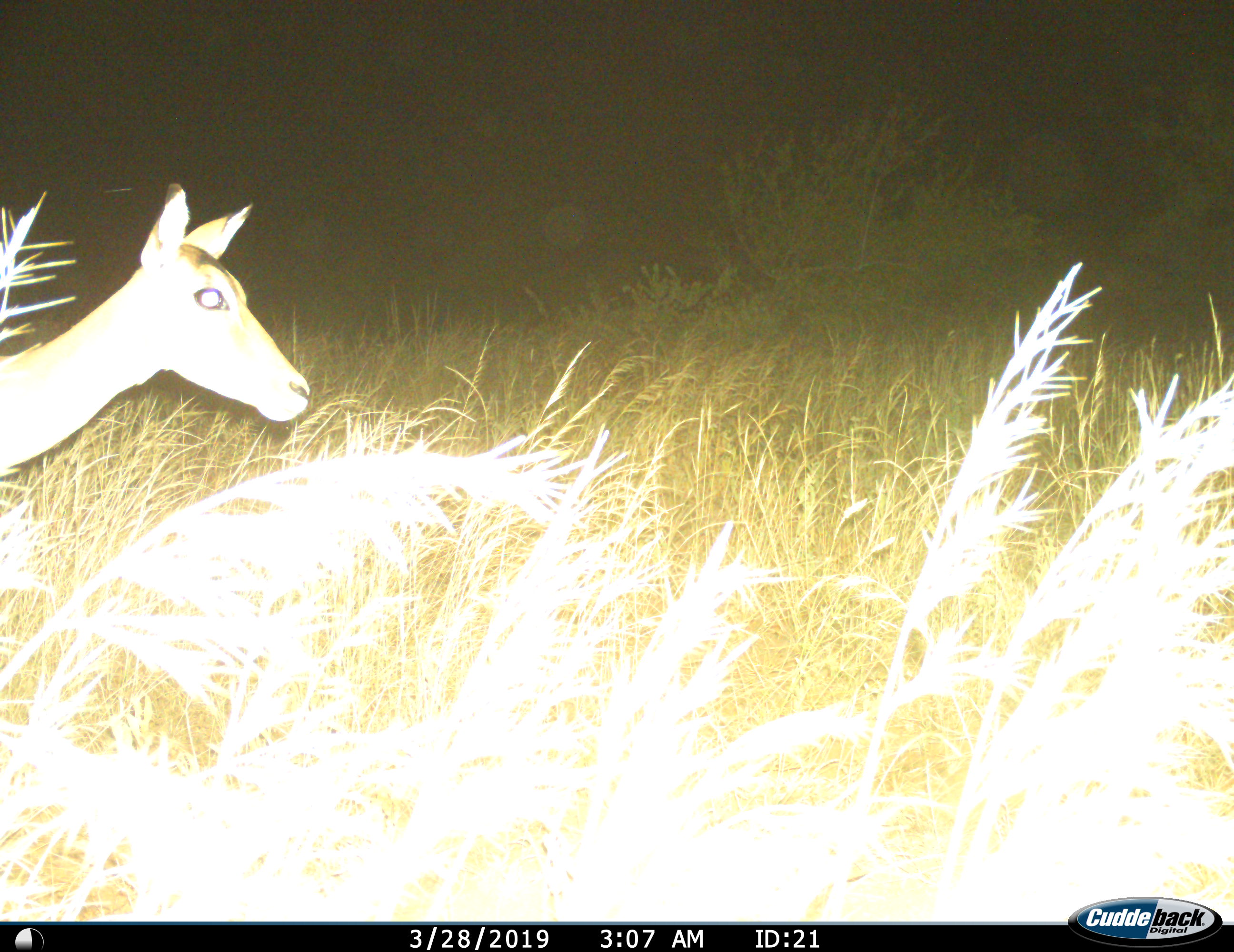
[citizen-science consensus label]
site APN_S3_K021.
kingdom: Animalia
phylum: Chordata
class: Mammalia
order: Artiodactyla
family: Bovidae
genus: Aepyceros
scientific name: Aepyceros melampus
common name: impala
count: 1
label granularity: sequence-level